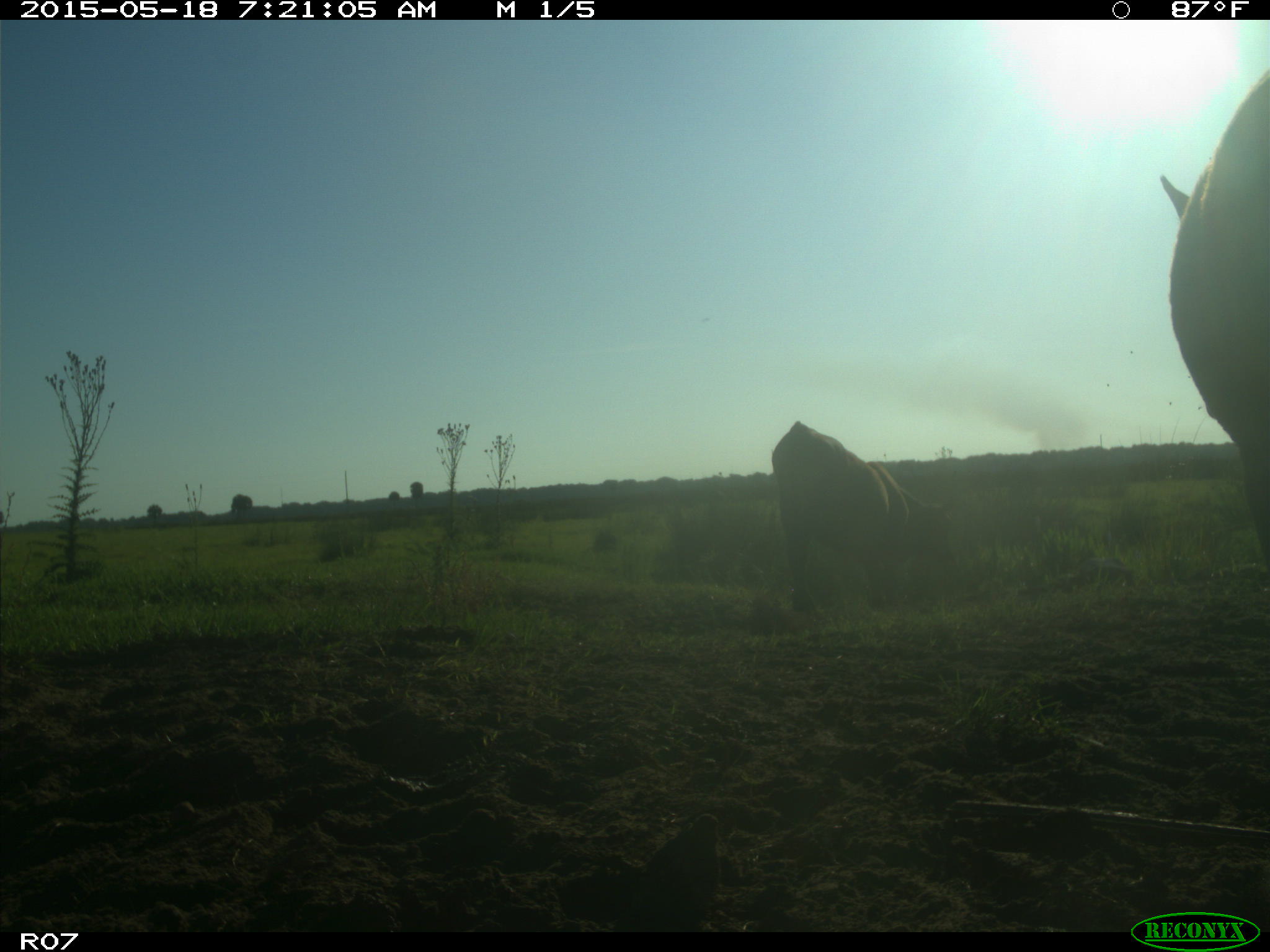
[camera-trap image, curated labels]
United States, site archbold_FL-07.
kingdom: Animalia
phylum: Chordata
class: Mammalia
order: Artiodactyla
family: Bovidae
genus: Bos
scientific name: Bos taurus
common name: domestic cow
Bos taurus (domestic cow).